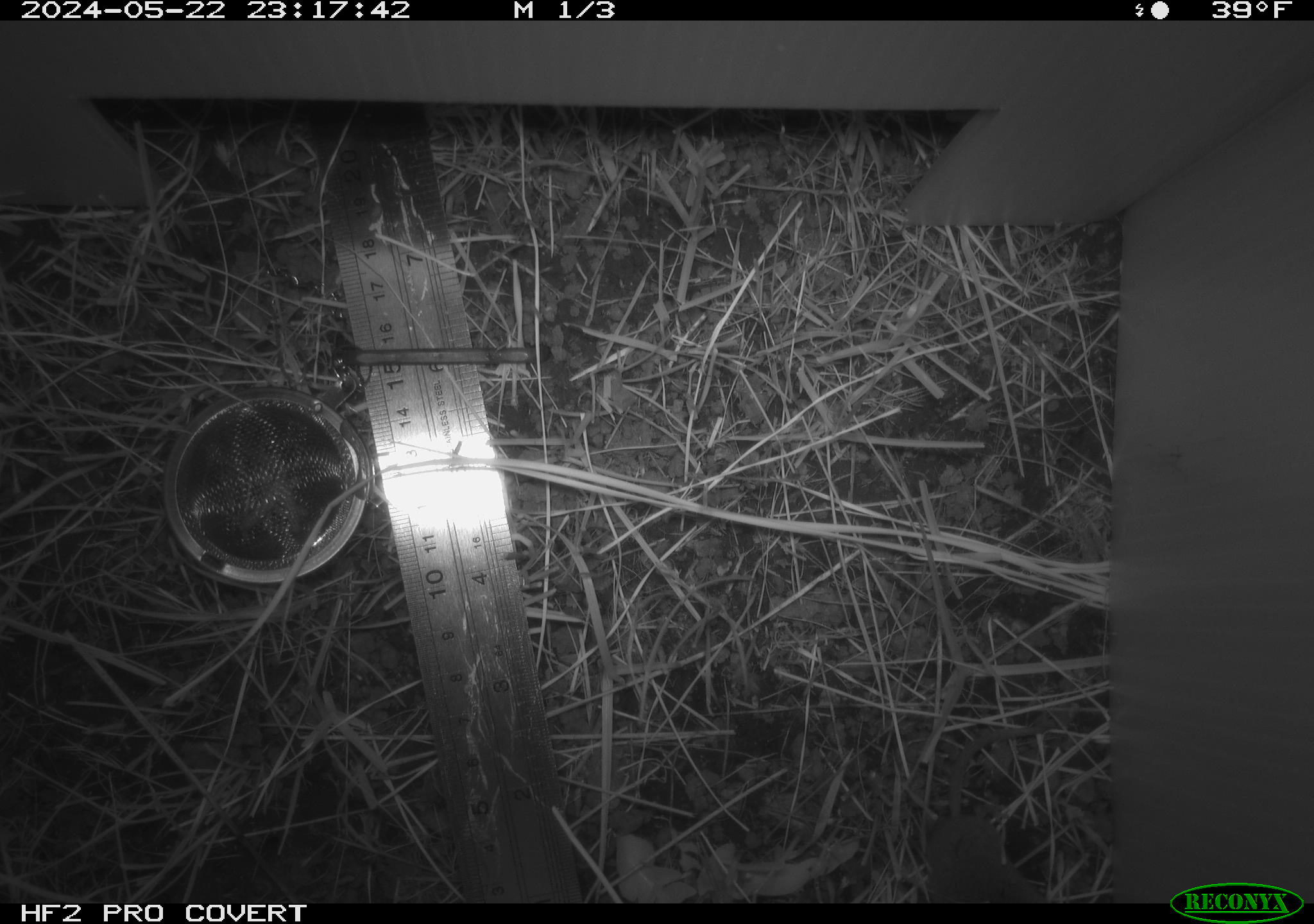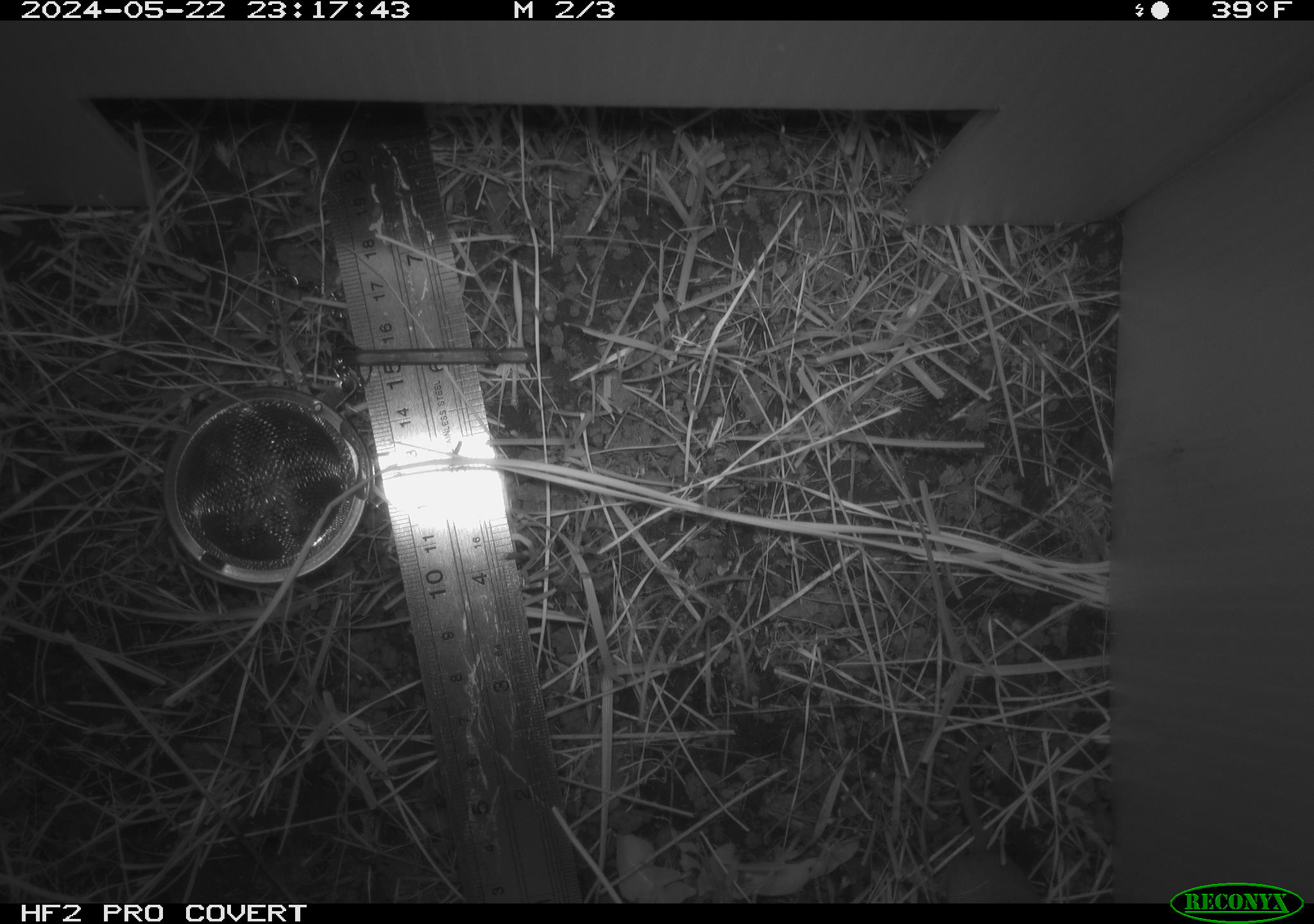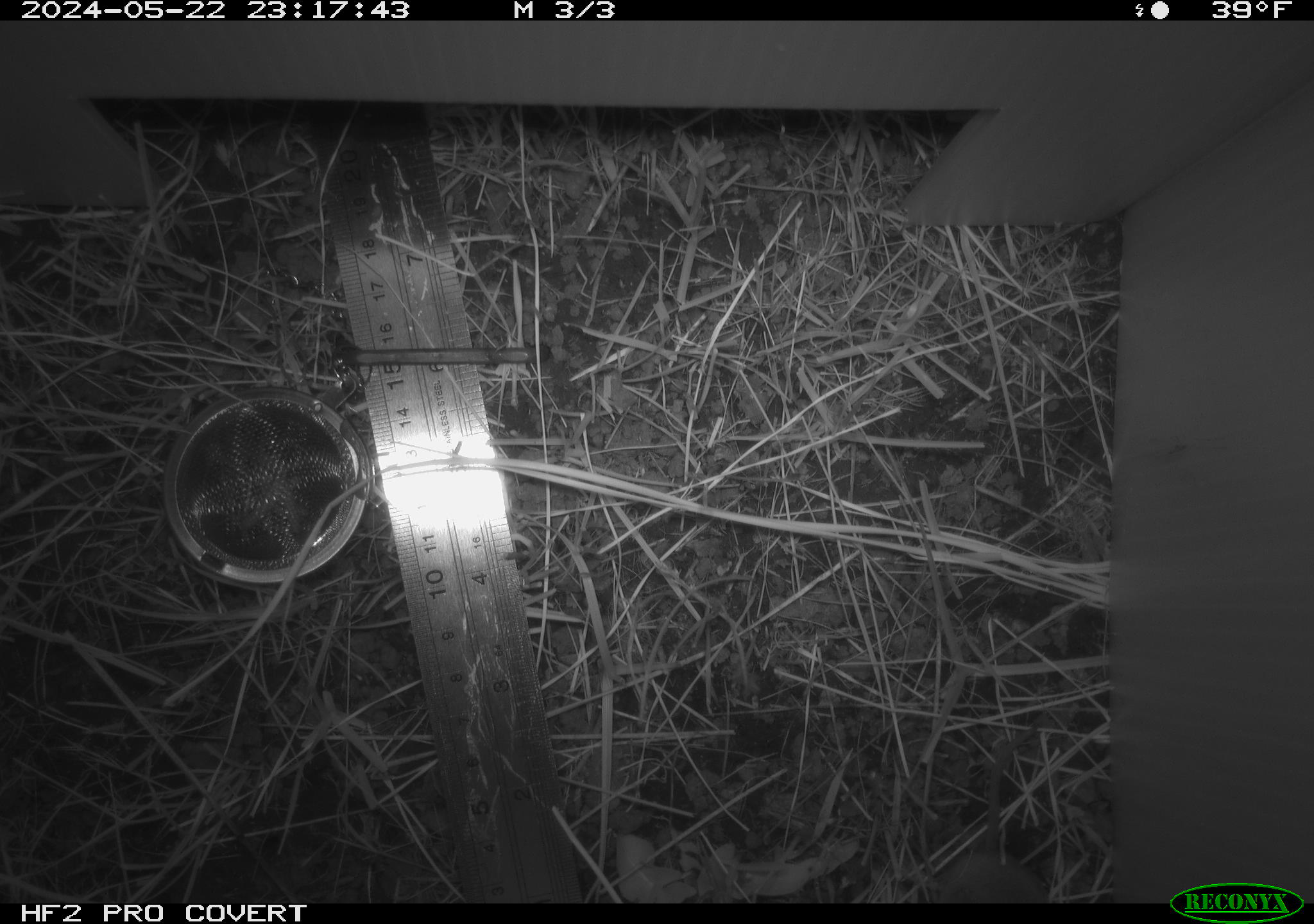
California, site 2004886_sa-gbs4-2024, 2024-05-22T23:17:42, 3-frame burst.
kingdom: Animalia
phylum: Chordata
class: Mammalia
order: Eulipotyphla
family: Soricidae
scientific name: Soricidae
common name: shrews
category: soricidae family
Soricidae family (shrews) (Soricidae).